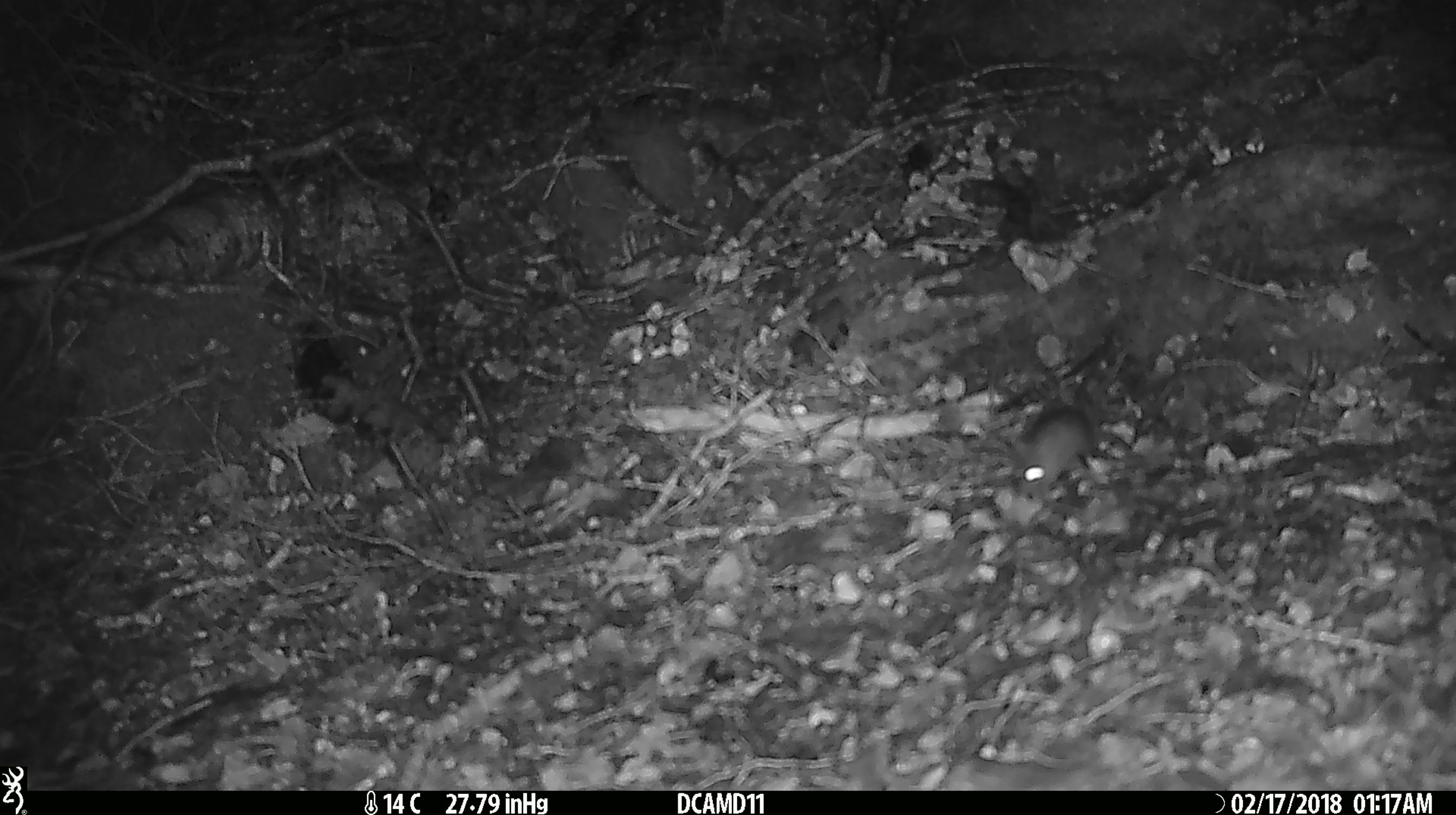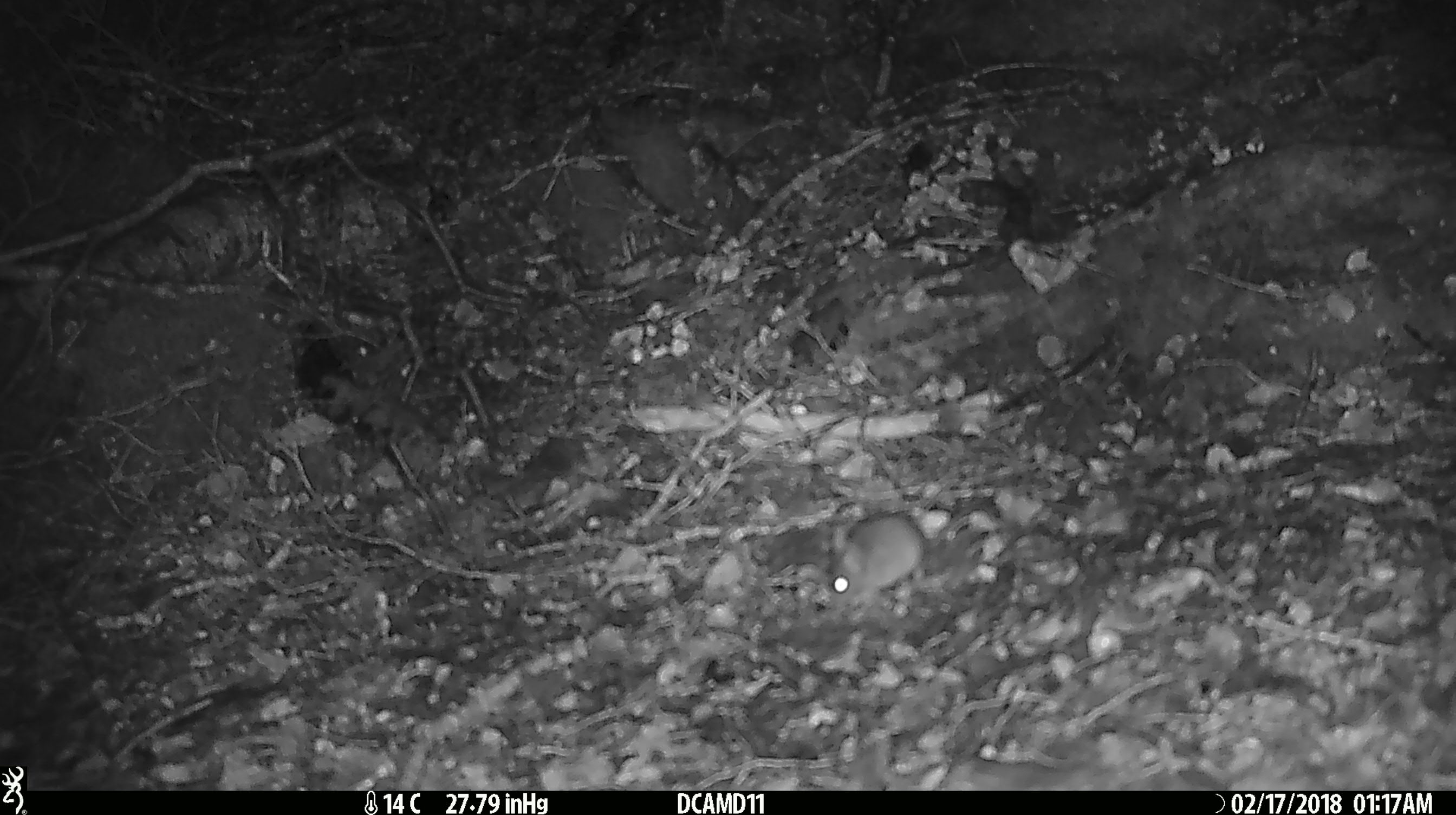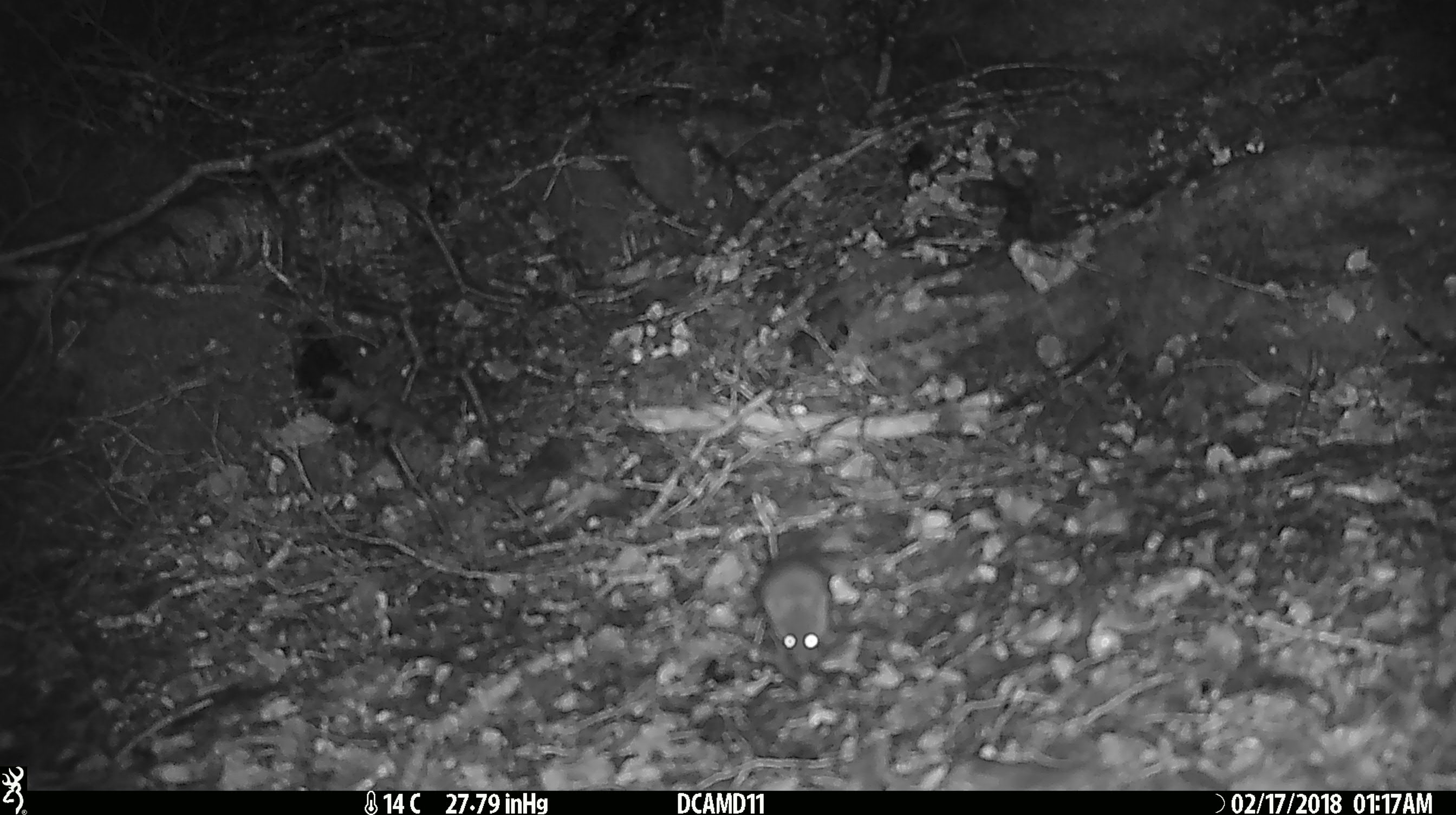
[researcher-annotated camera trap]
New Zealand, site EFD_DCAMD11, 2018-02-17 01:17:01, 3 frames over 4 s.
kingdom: Animalia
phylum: Chordata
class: Mammalia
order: Rodentia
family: Muridae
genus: Mus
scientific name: Mus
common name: mouse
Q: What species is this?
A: Mouse (Mus).